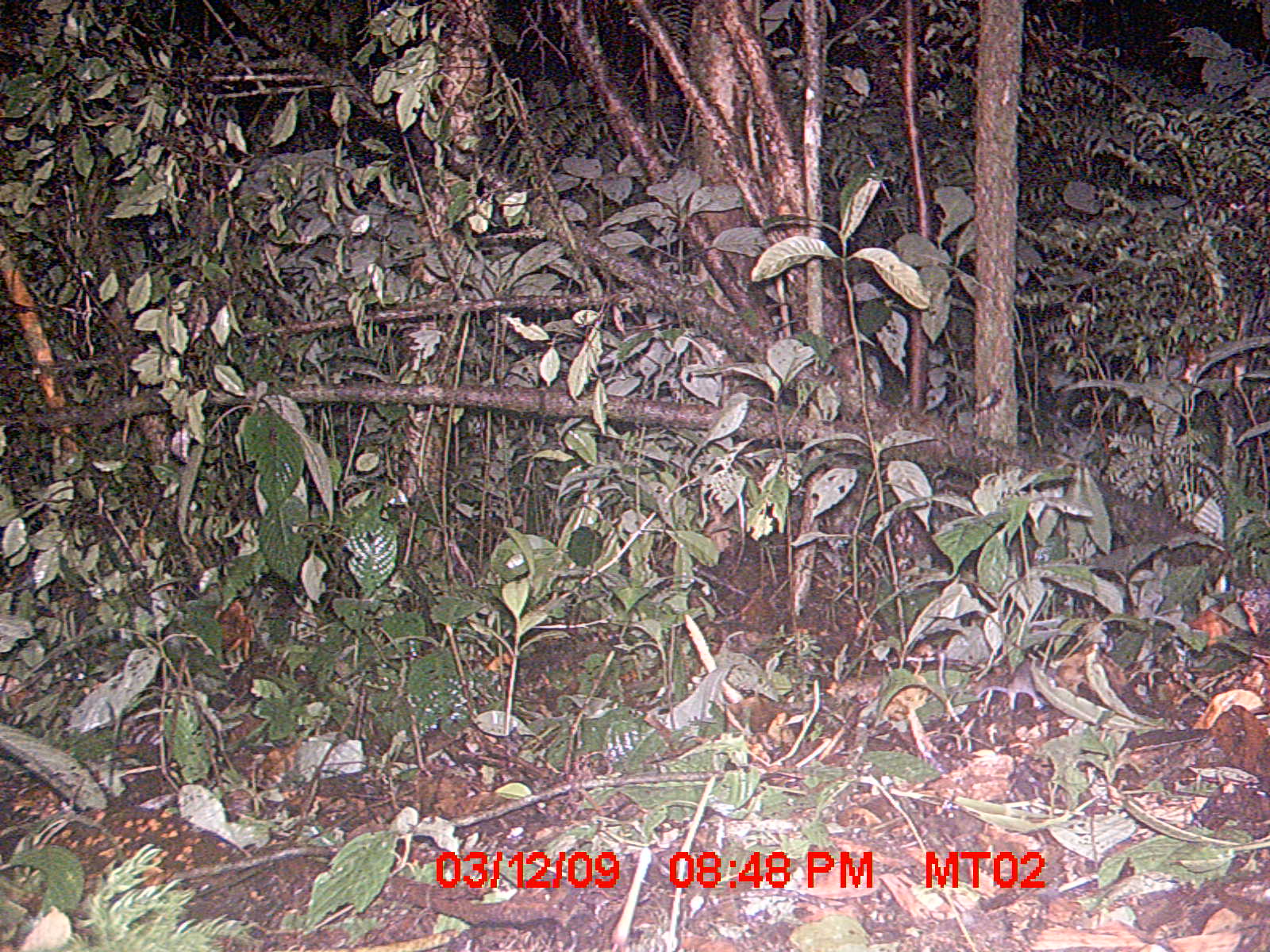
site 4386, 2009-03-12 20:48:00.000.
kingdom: Animalia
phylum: Chordata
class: Mammalia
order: Rodentia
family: Nesomyidae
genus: Eliurus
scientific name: Eliurus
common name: eliurus rat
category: eliurus sp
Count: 1.